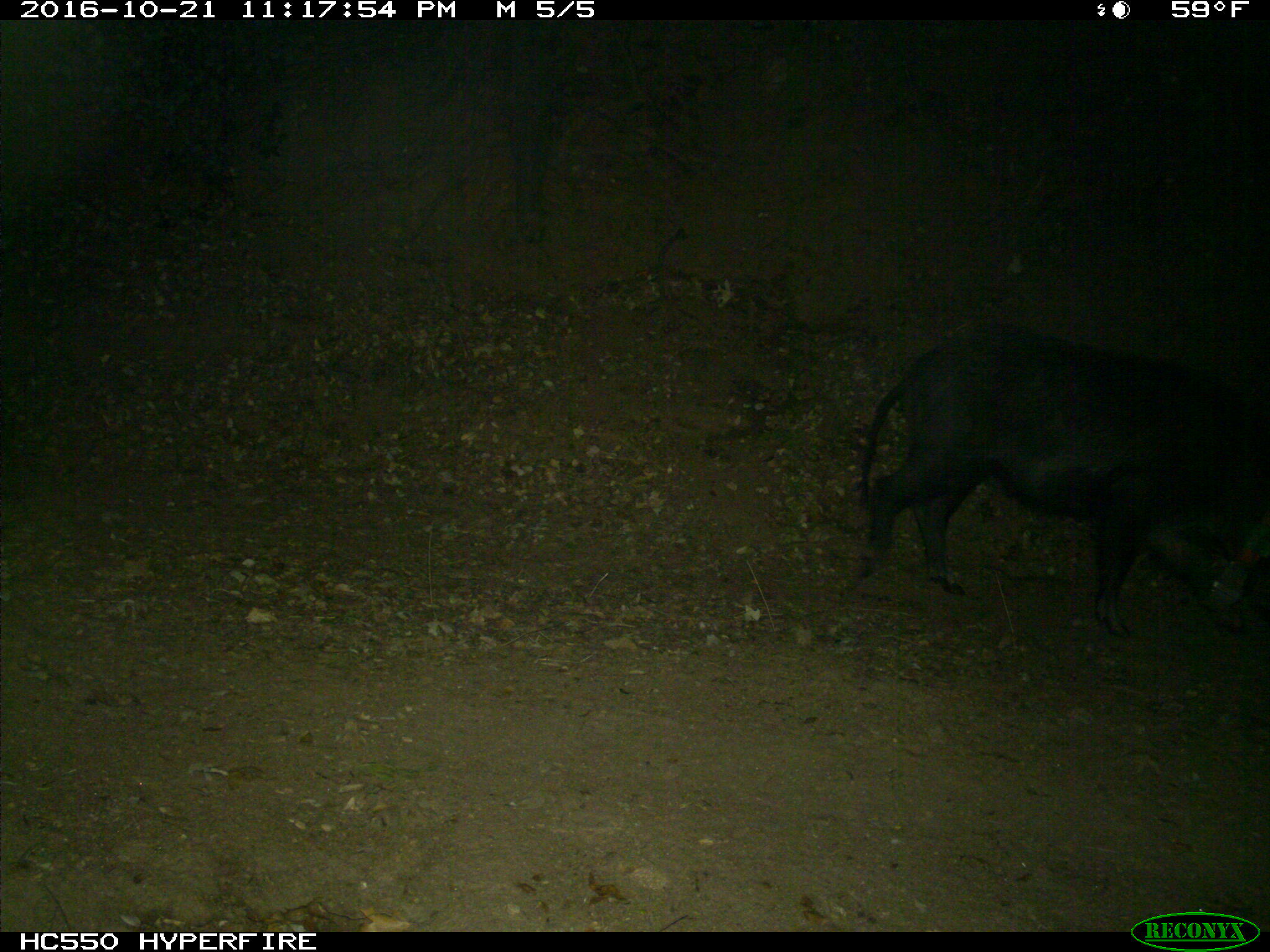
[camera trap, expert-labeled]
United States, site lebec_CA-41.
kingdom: Animalia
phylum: Chordata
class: Mammalia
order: Artiodactyla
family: Suidae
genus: Sus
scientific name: Sus scrofa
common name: wild boar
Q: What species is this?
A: Sus scrofa (wild boar).